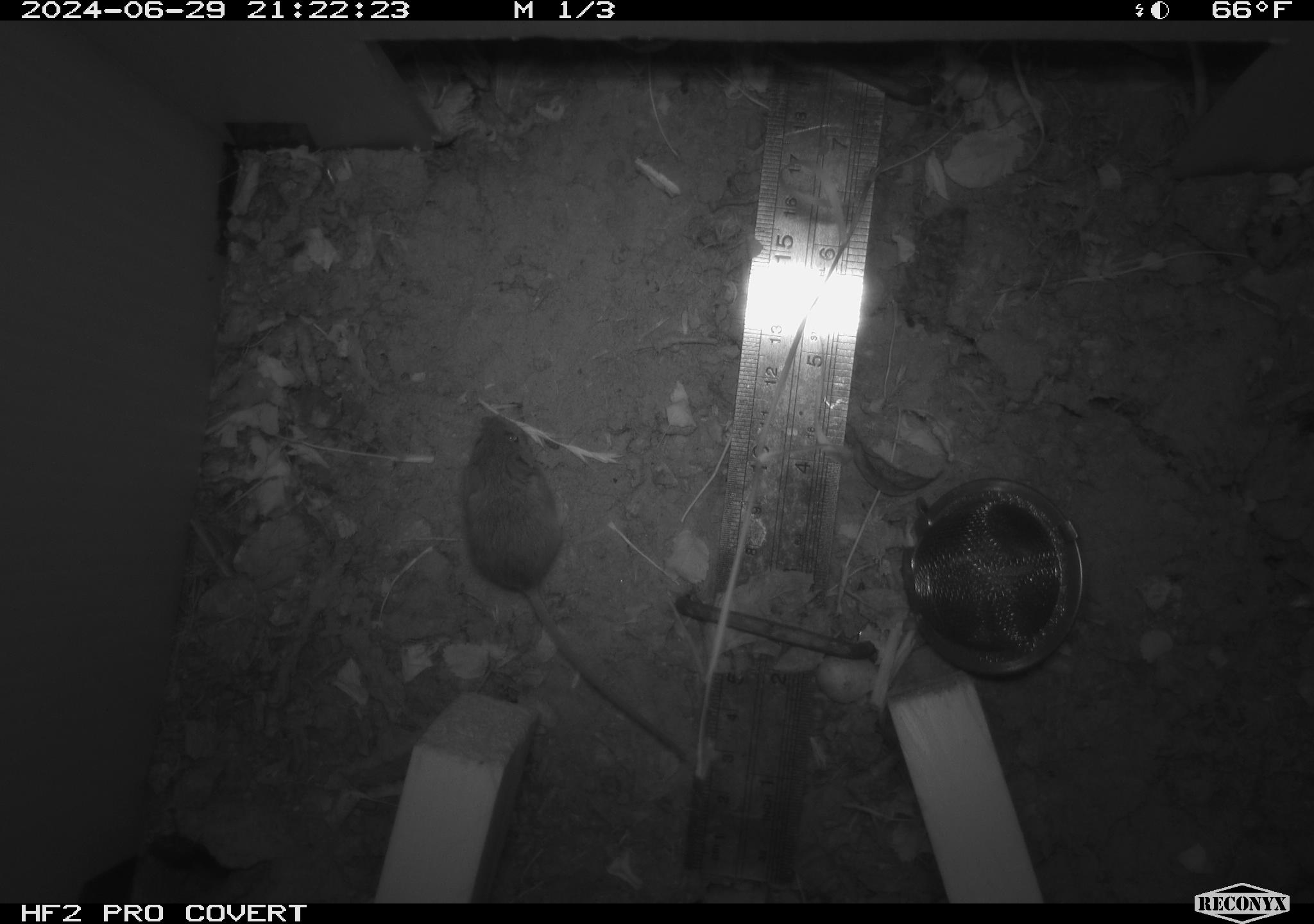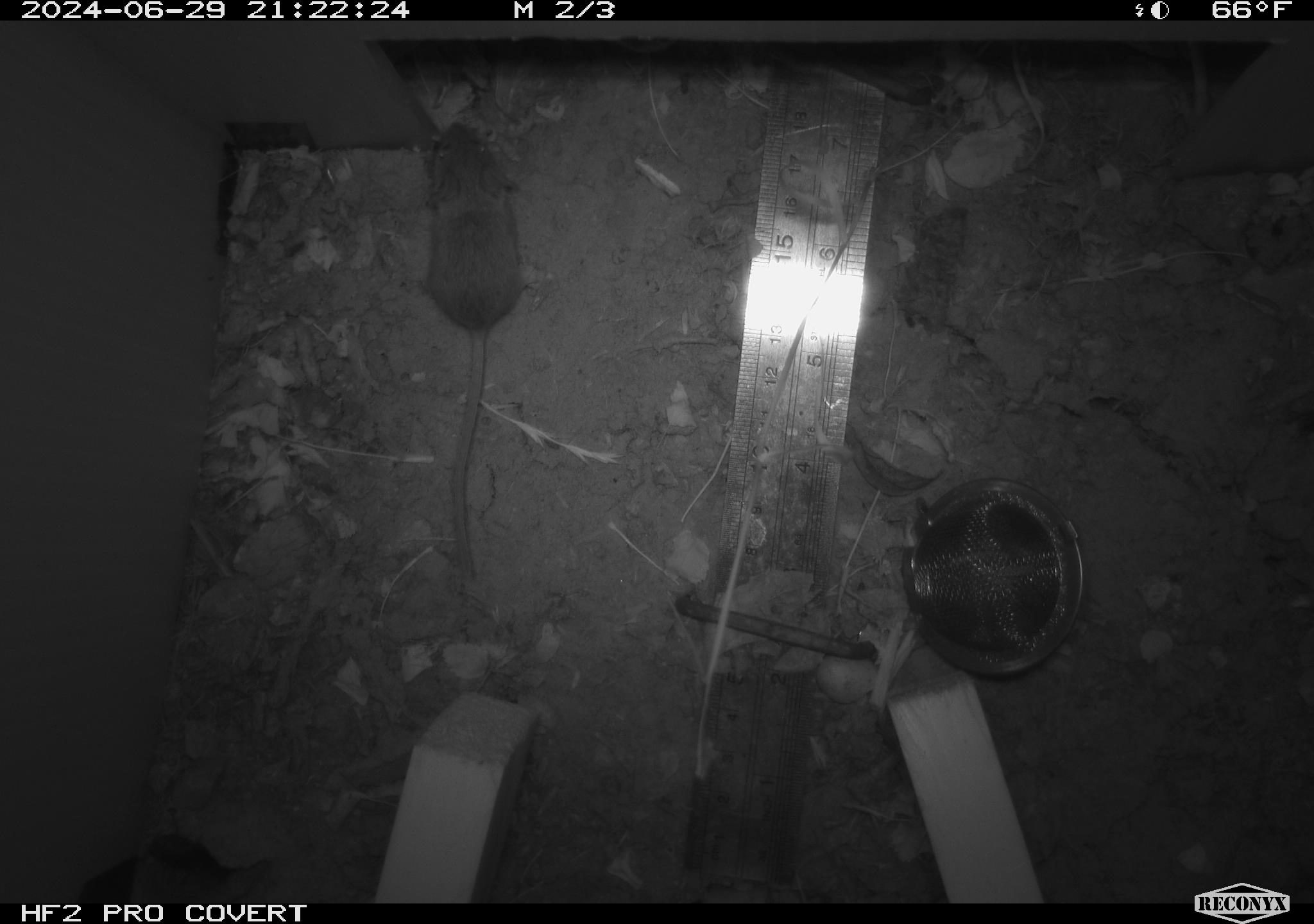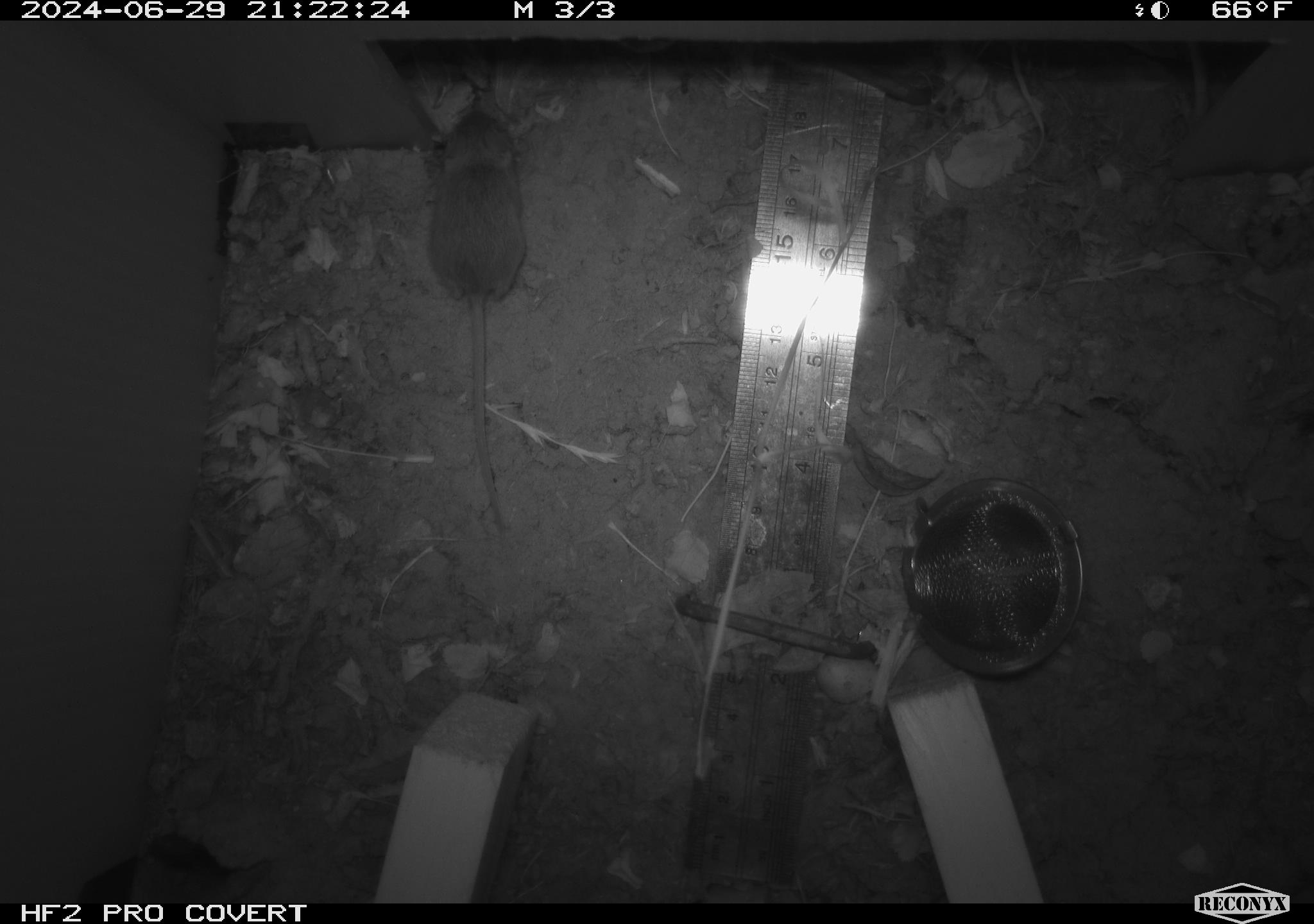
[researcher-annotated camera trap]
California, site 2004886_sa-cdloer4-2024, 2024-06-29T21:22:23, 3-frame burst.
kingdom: Animalia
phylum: Chordata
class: Mammalia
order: Rodentia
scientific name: Rodentia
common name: rodent